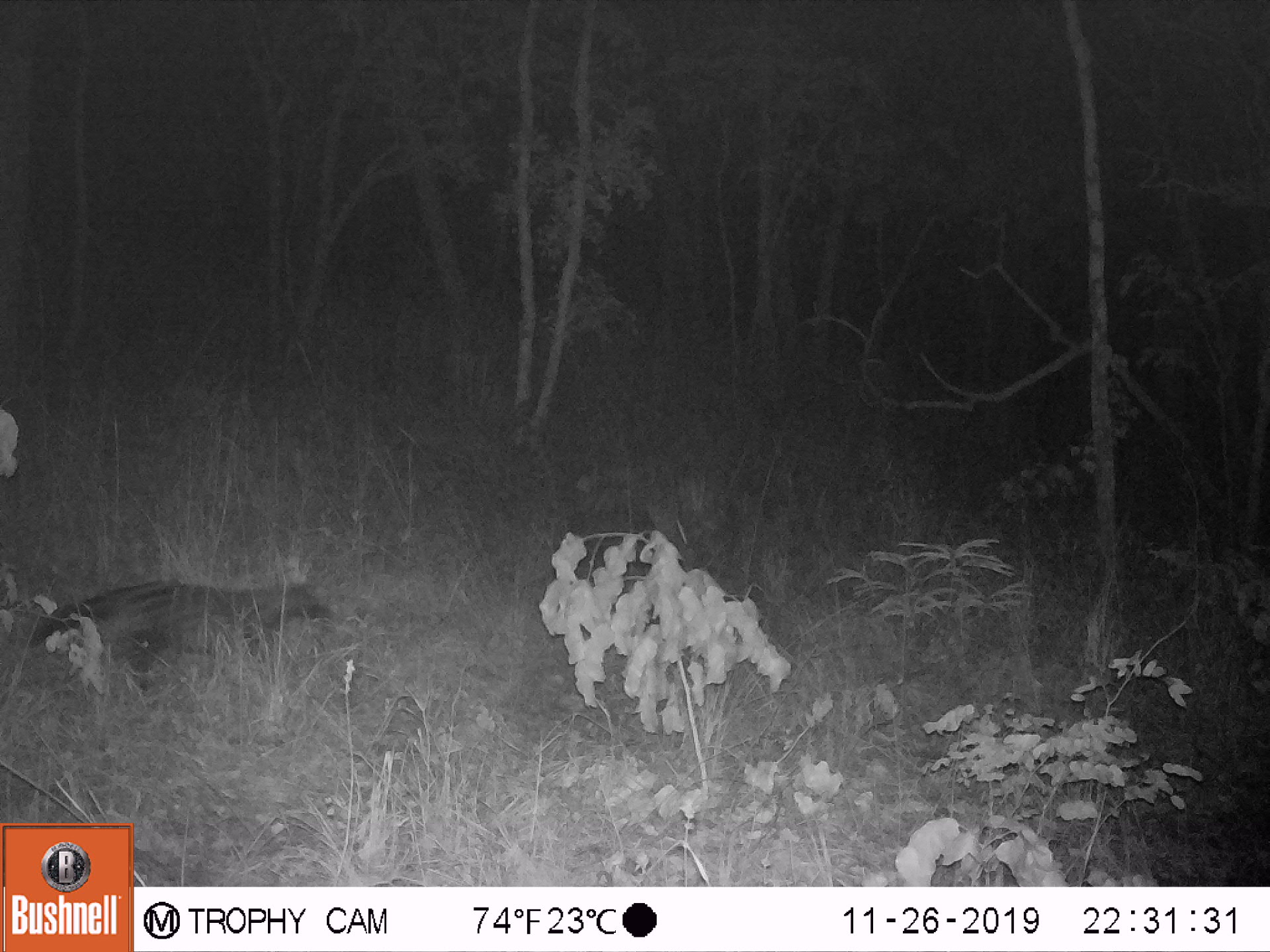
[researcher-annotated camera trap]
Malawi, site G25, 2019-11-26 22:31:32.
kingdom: Animalia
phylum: Chordata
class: Mammalia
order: Carnivora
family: Viverridae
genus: Civettictis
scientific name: Civettictis civetta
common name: african civet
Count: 1.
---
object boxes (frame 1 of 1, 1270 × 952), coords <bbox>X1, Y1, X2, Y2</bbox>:
african civet: <bbox>29, 574, 337, 691</bbox>